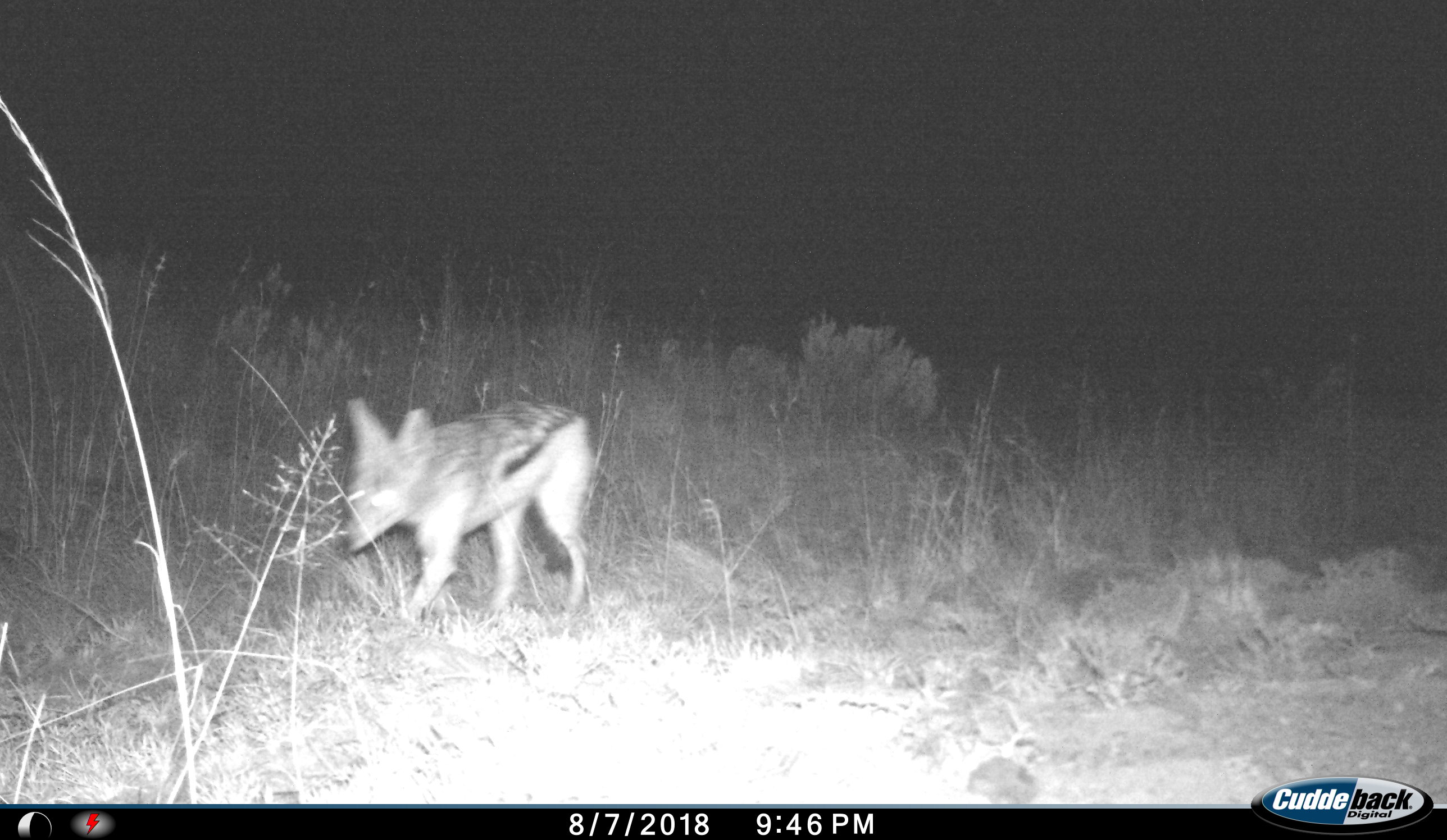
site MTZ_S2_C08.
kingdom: Animalia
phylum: Chordata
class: Mammalia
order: Carnivora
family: Canidae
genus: Lupulella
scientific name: Lupulella mesomelas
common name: black-backed jackal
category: jackalblackbacked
Jackalblackbacked (black-backed jackal) (Lupulella mesomelas), count 1. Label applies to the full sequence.